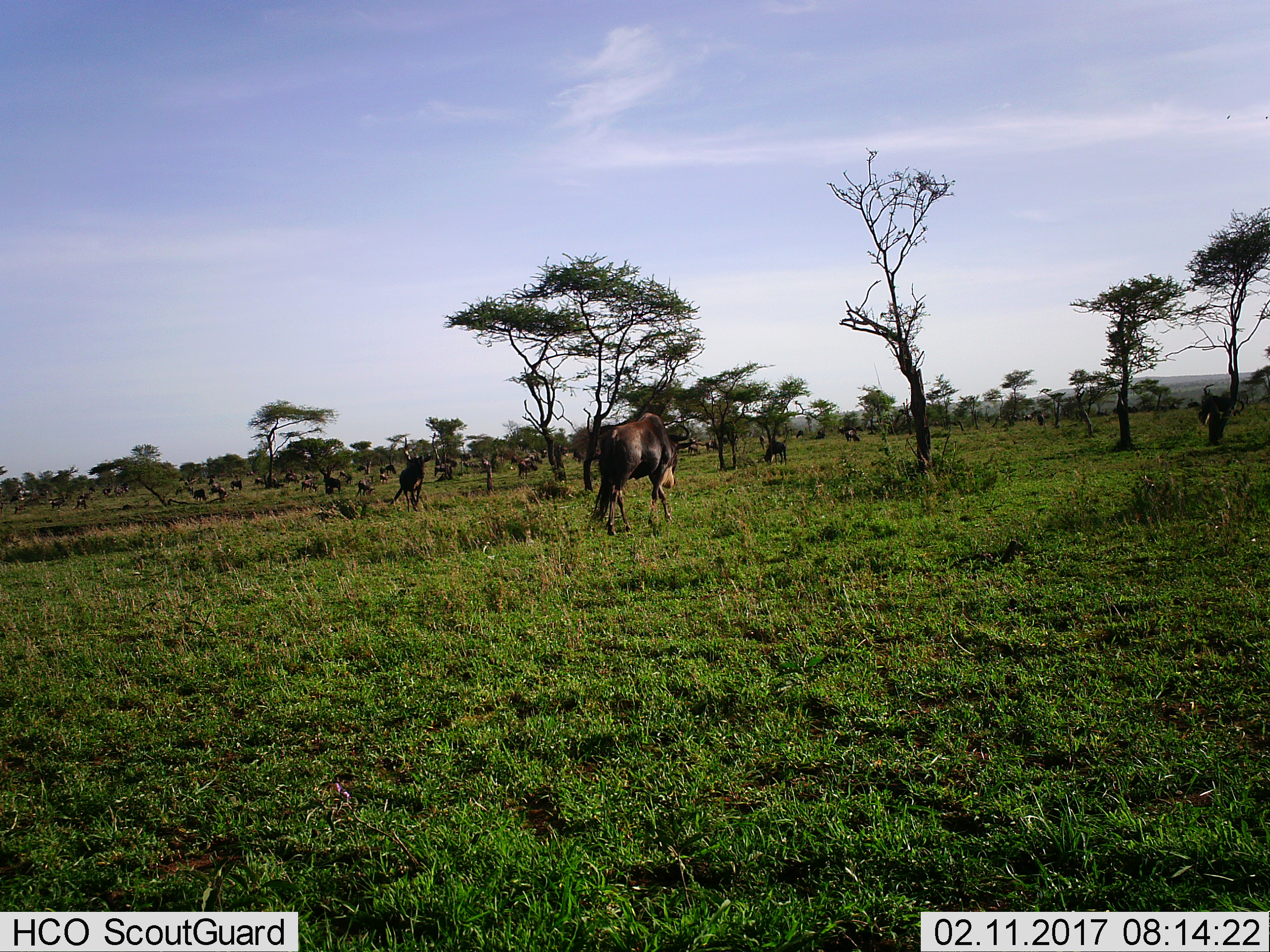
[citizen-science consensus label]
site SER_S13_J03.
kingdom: Animalia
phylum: Chordata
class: Mammalia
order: Artiodactyla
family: Bovidae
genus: Connochaetes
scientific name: Connochaetes taurinus taurinus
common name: blue wildebeest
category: wildebeestblue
Wildebeestblue (blue wildebeest) (Connochaetes taurinus taurinus), count 11-50. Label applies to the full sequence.